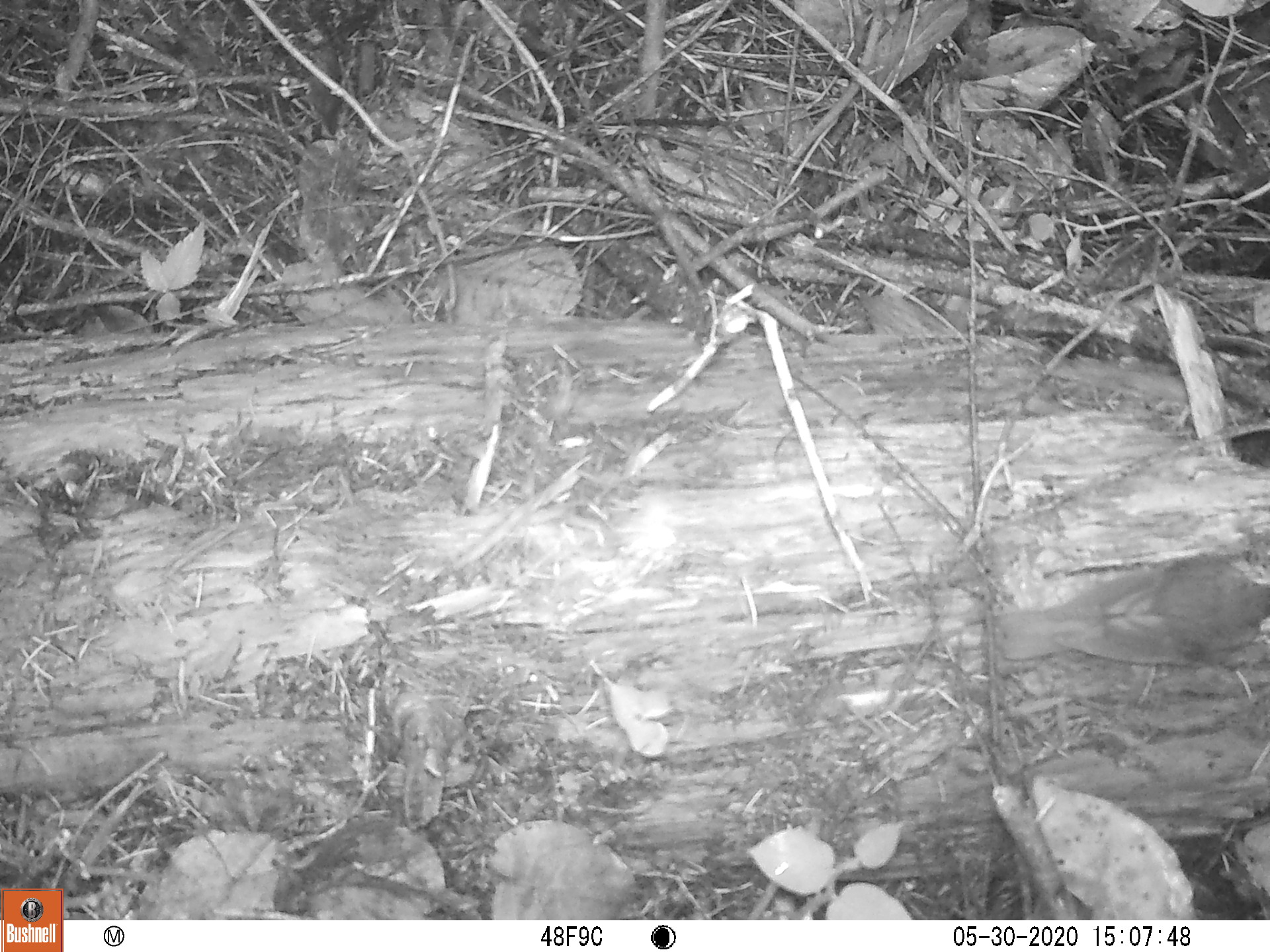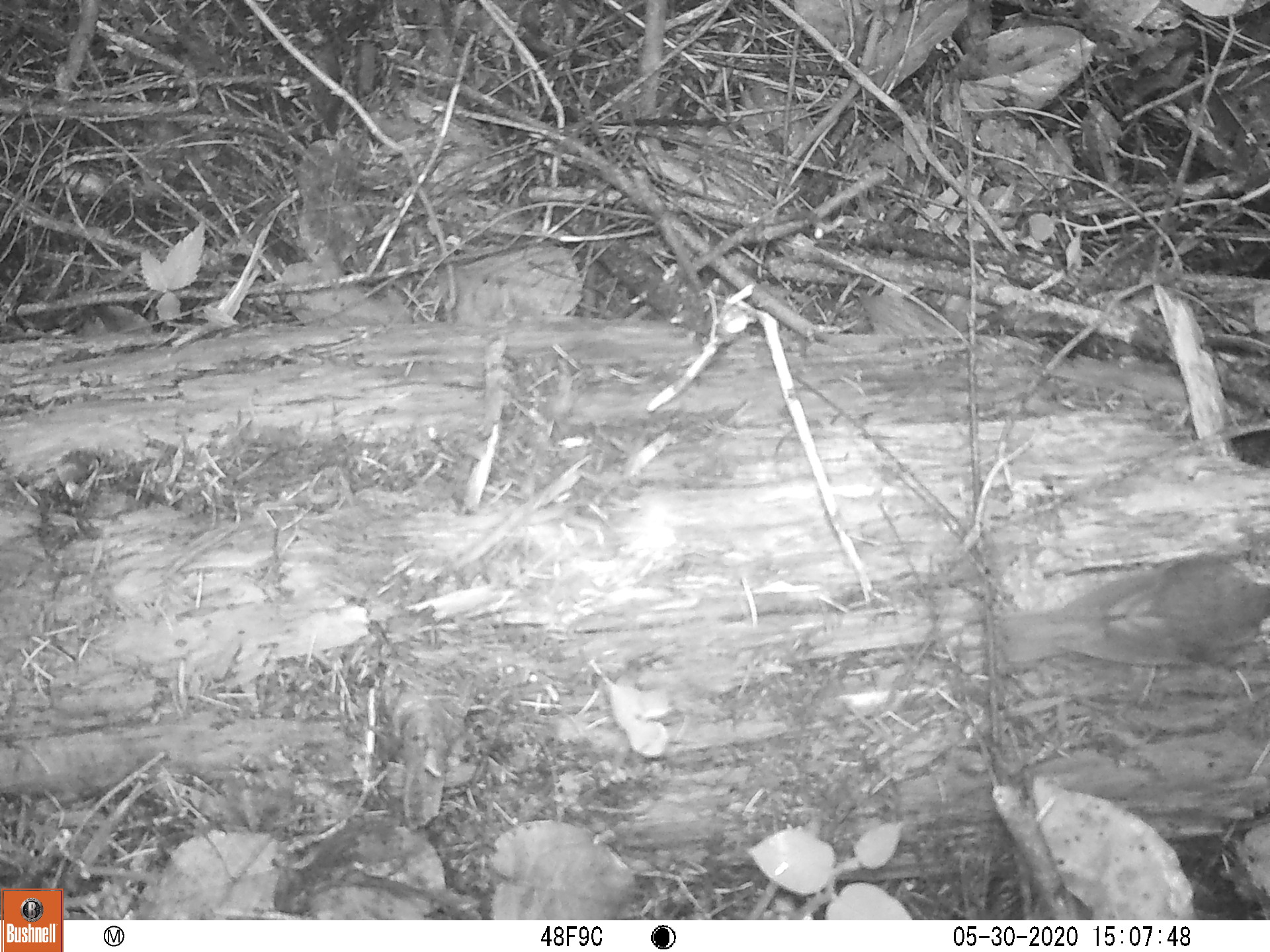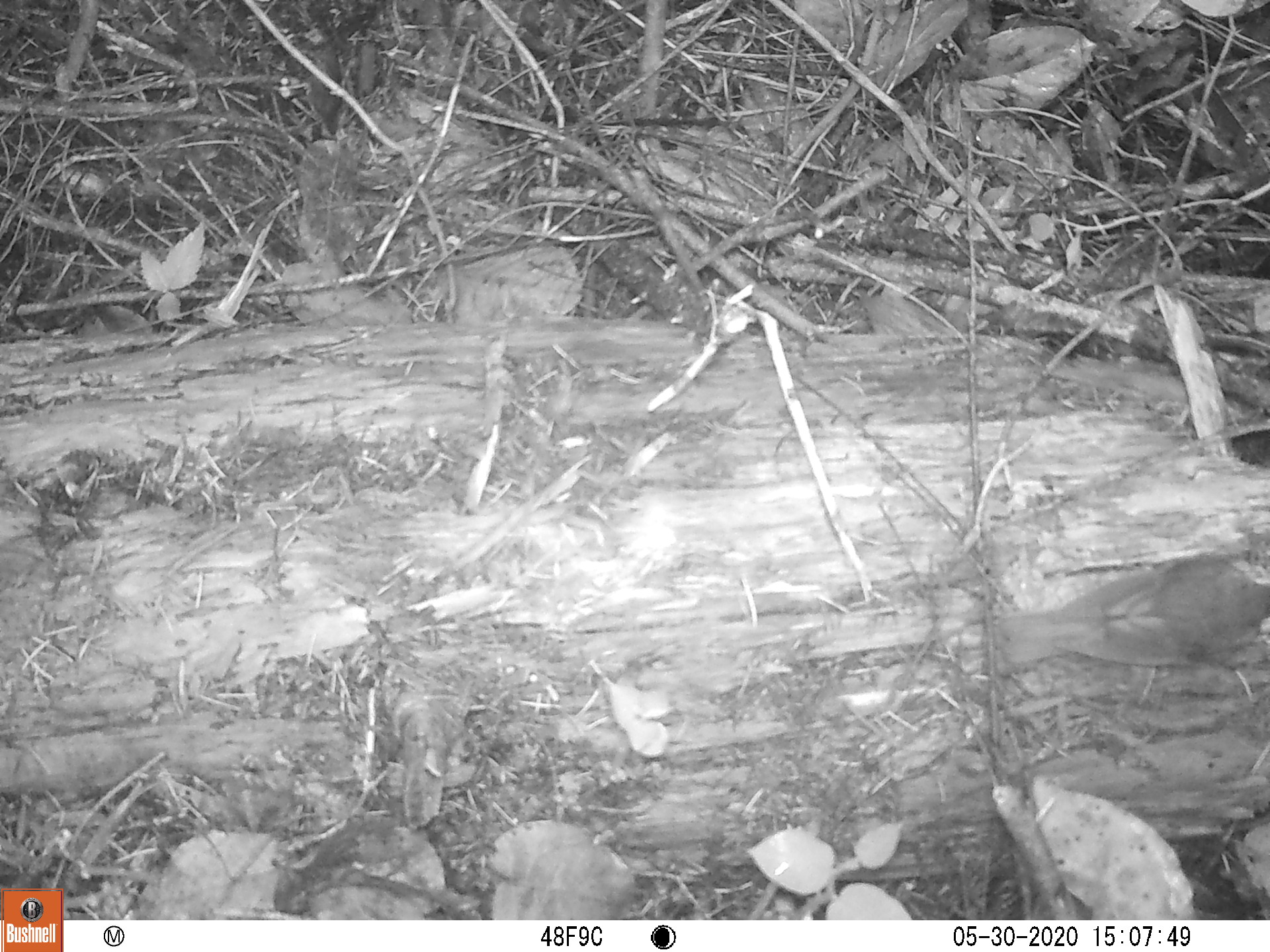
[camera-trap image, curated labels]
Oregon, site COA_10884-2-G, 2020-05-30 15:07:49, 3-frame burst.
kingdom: Animalia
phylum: Chordata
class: Aves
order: Passeriformes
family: Turdidae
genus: Catharus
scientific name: Catharus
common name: brown thrushes and nightingale-thrushes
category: catharus species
Catharus species (brown thrushes and nightingale-thrushes) (Catharus).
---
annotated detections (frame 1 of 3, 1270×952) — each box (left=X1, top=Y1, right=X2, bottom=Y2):
catharus species: (left=995, top=552, right=1265, bottom=689)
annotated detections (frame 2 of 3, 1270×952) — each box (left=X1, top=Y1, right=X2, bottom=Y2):
catharus species: (left=995, top=553, right=1267, bottom=673)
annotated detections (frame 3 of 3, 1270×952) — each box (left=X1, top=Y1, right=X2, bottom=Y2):
catharus species: (left=1003, top=549, right=1265, bottom=677)